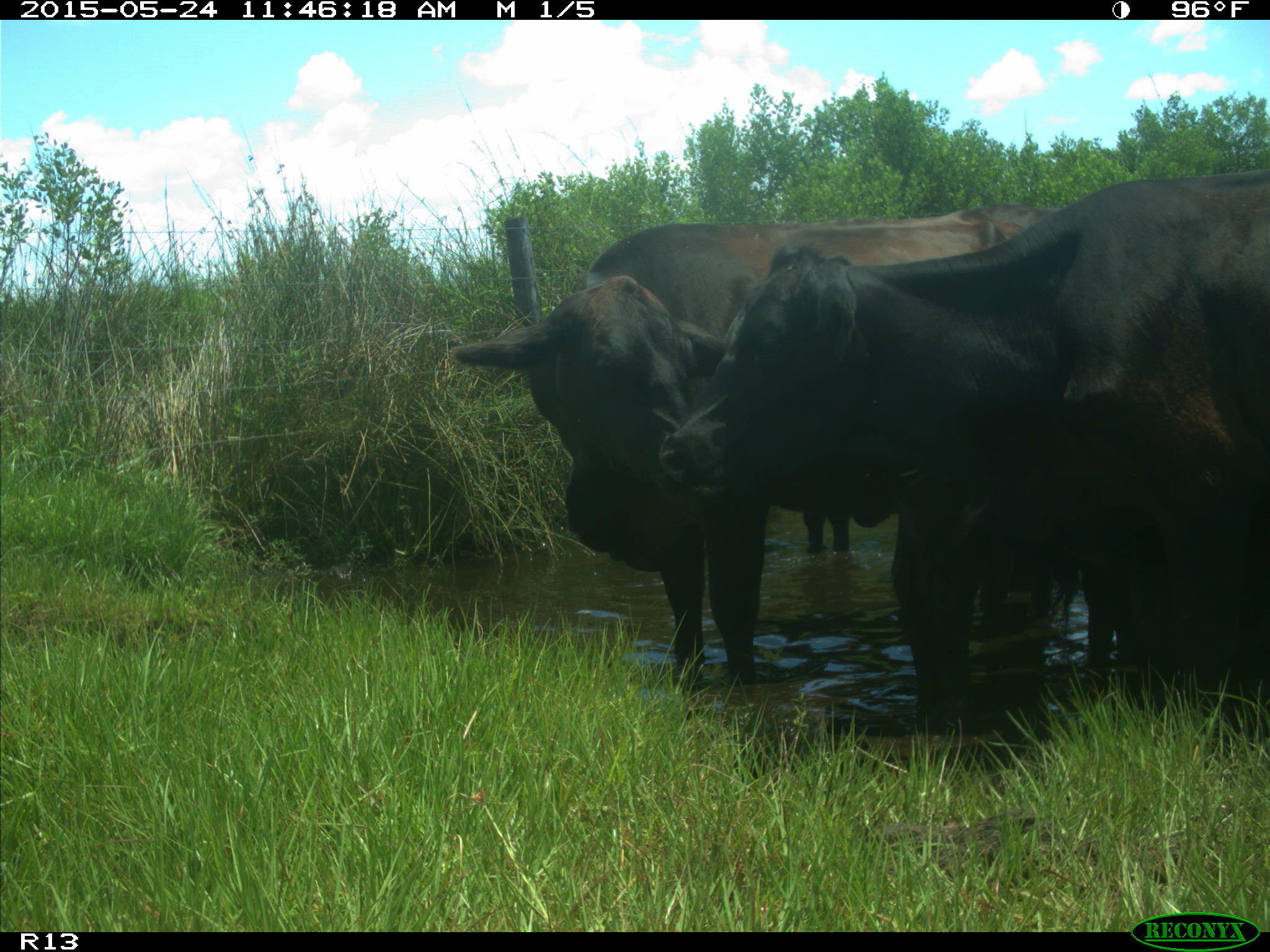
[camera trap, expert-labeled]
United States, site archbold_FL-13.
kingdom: Animalia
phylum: Chordata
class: Mammalia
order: Artiodactyla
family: Bovidae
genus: Bos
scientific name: Bos taurus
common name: domestic cow